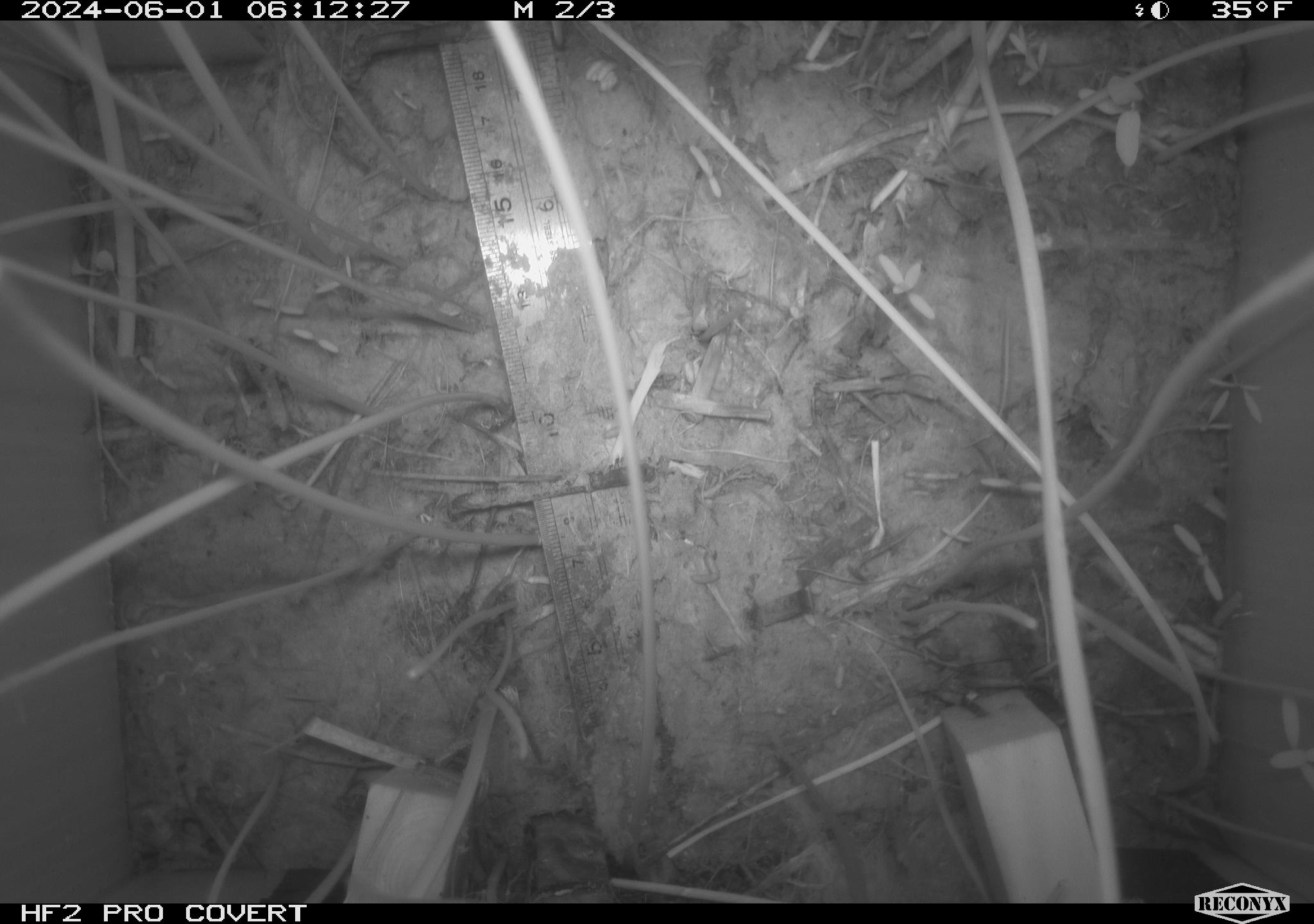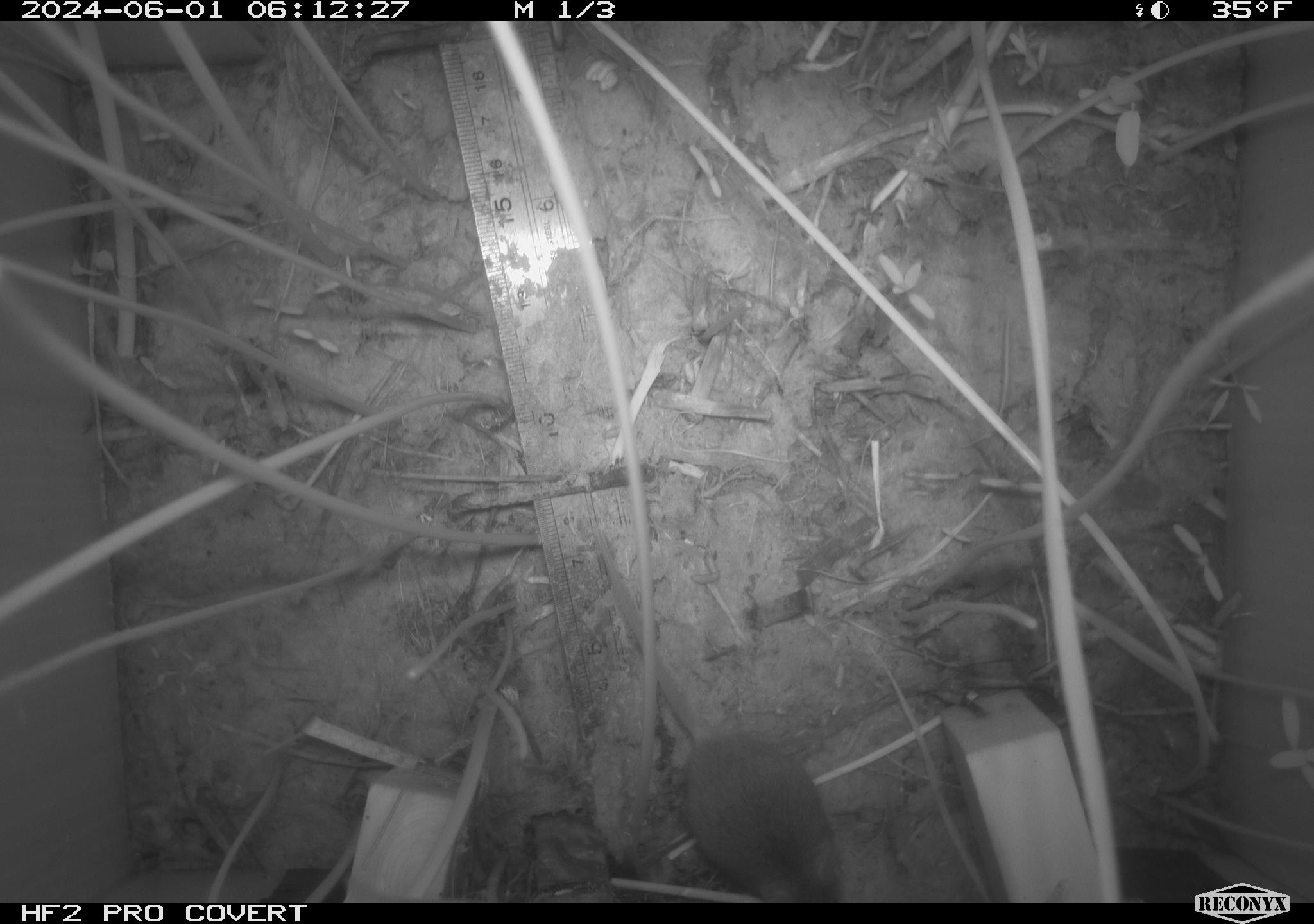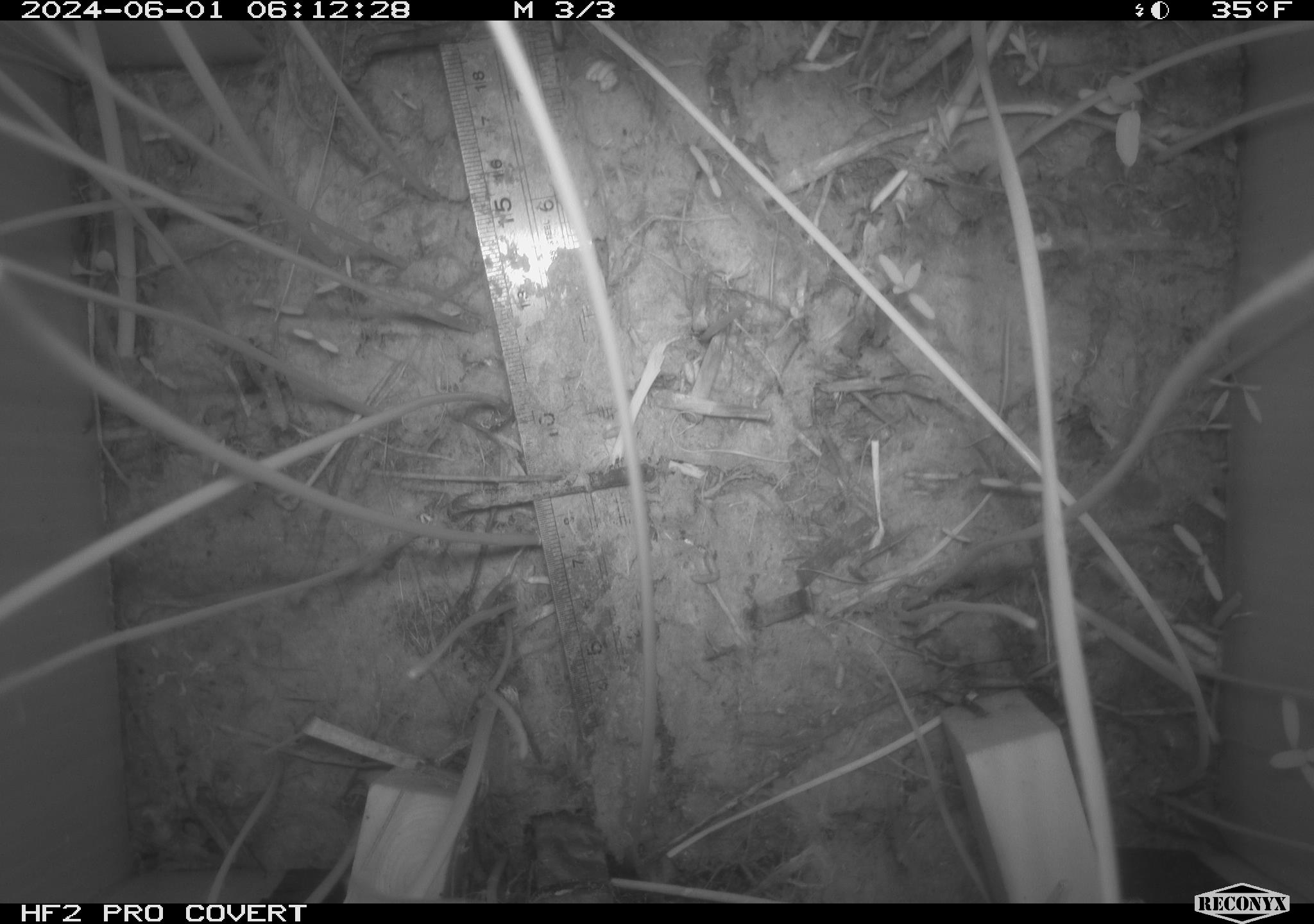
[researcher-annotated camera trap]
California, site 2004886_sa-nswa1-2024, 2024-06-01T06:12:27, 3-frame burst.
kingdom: Animalia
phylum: Chordata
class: Mammalia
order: Rodentia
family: Cricetidae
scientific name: Arvicolinae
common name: voles, lemmings, and muskrats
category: arvicolinae subfamily